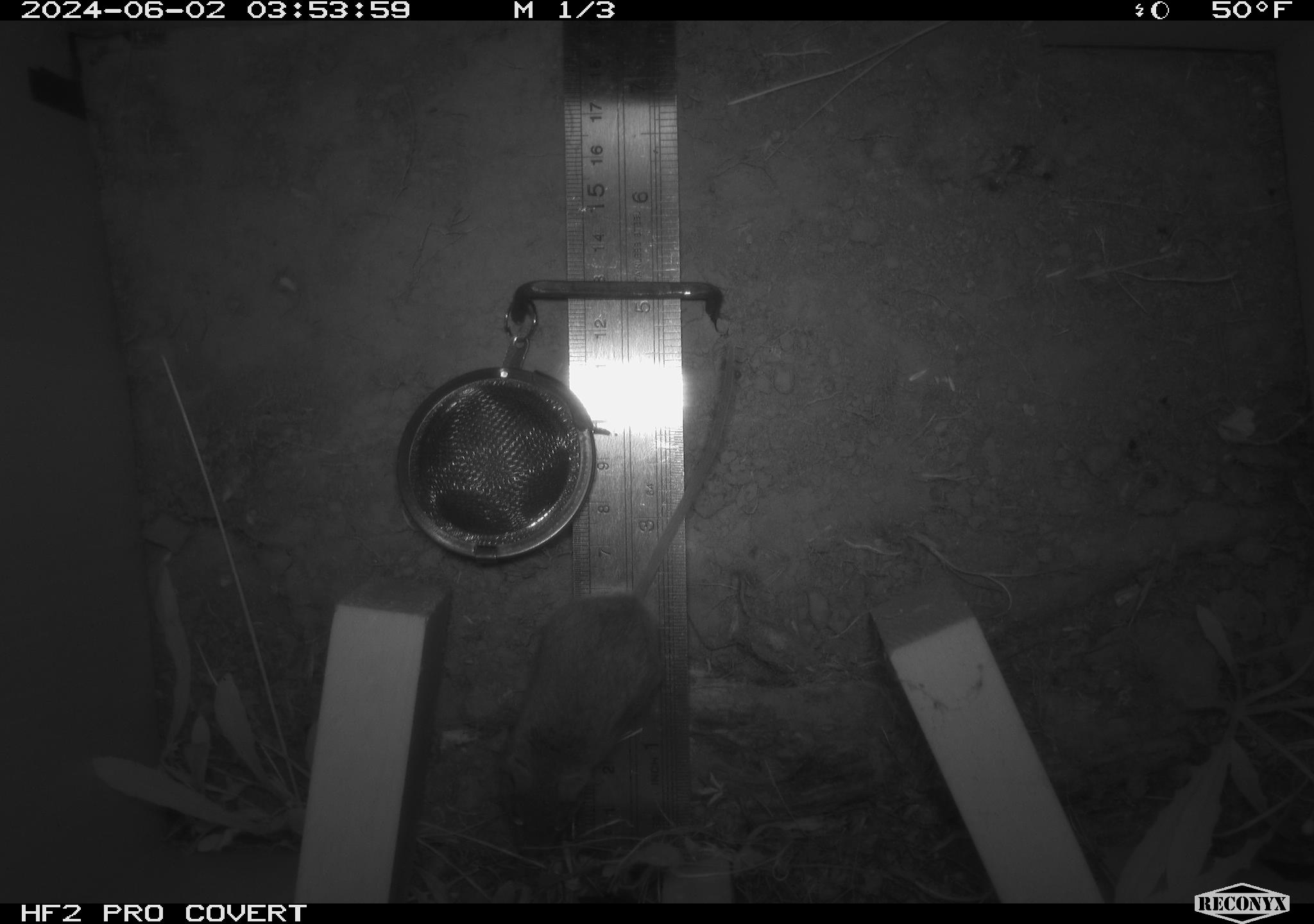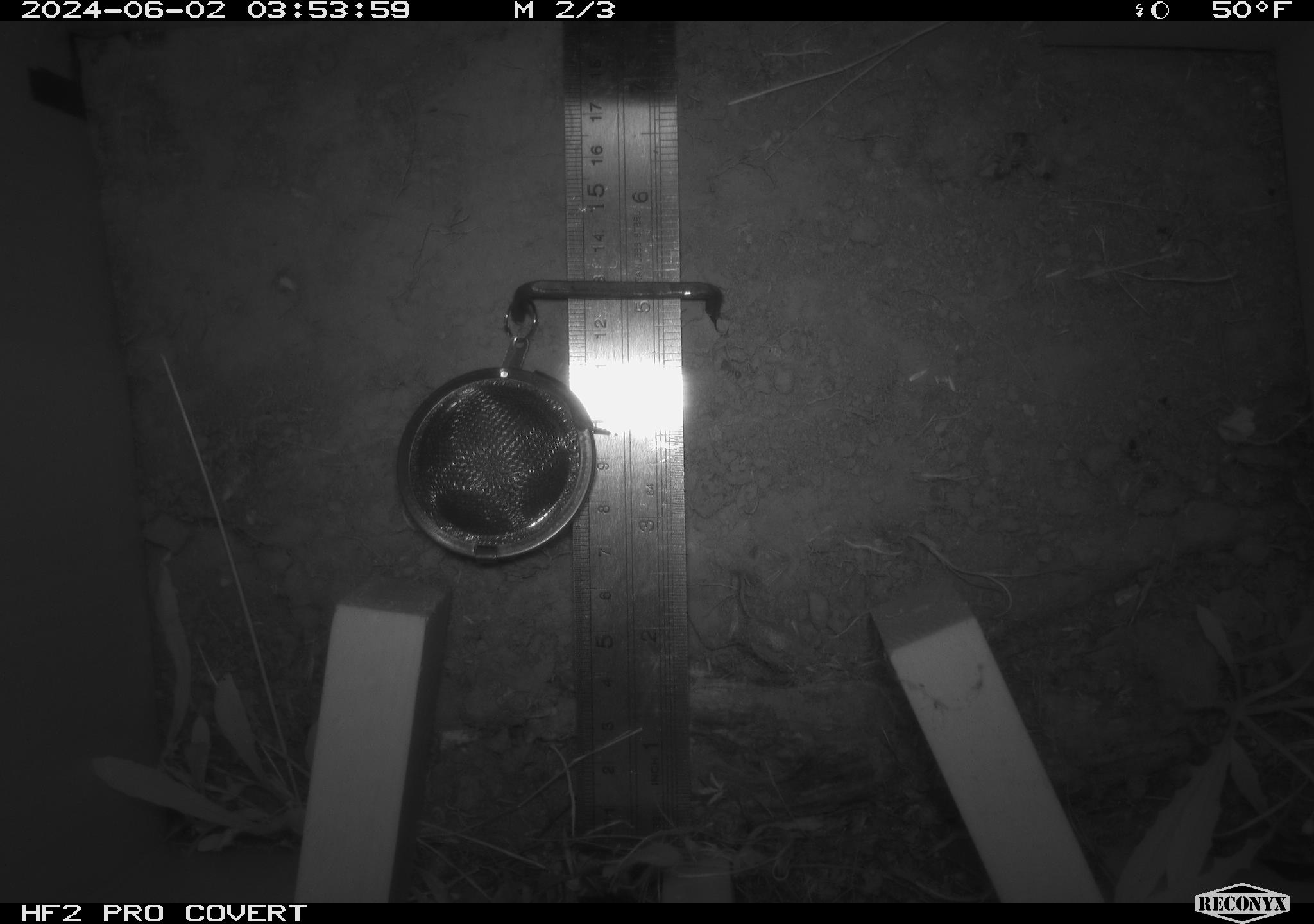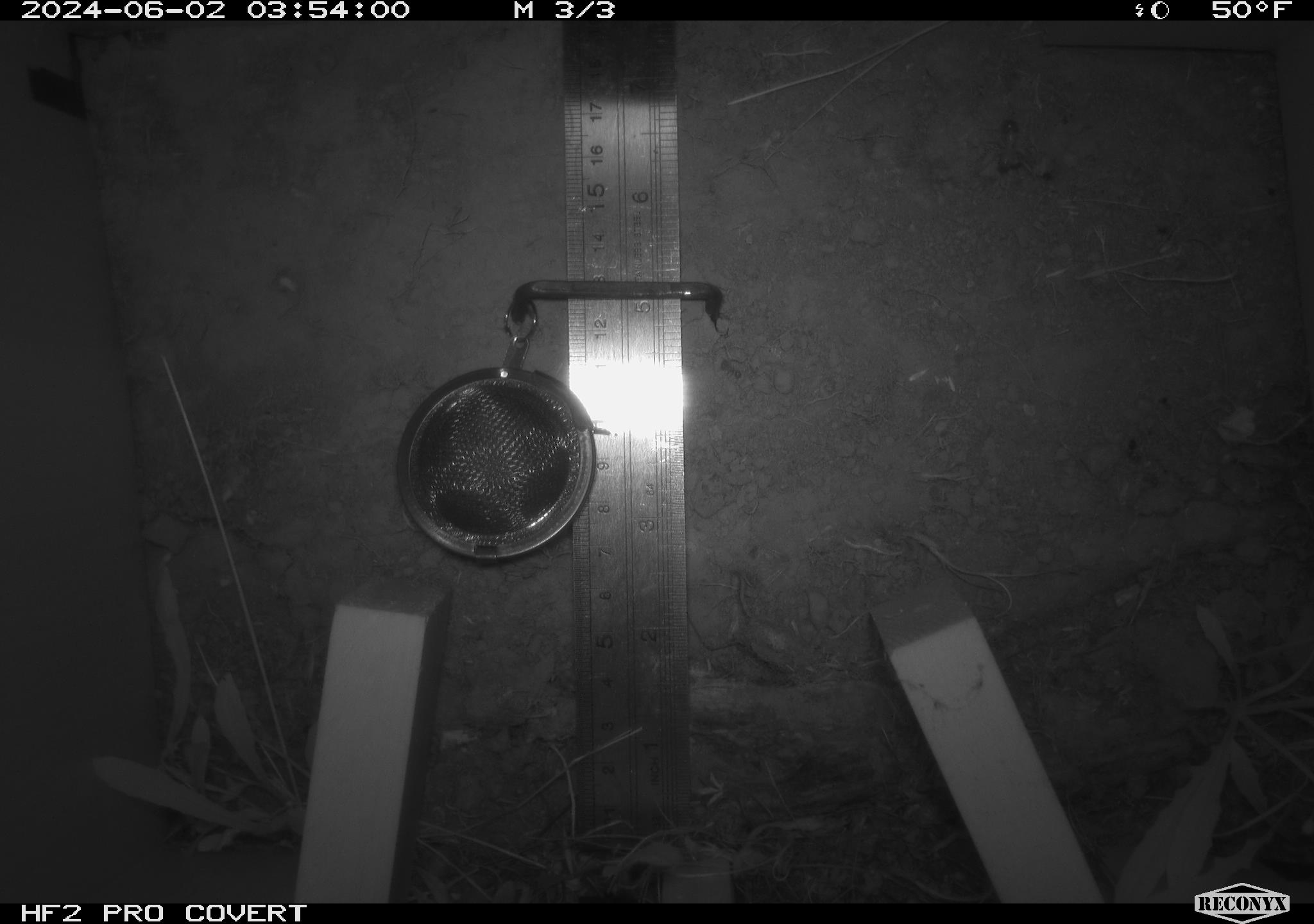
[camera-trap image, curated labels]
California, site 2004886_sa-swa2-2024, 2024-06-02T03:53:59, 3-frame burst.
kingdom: Animalia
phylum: Chordata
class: Mammalia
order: Rodentia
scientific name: Rodentia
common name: mouse species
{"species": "mouse species (Rodentia)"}